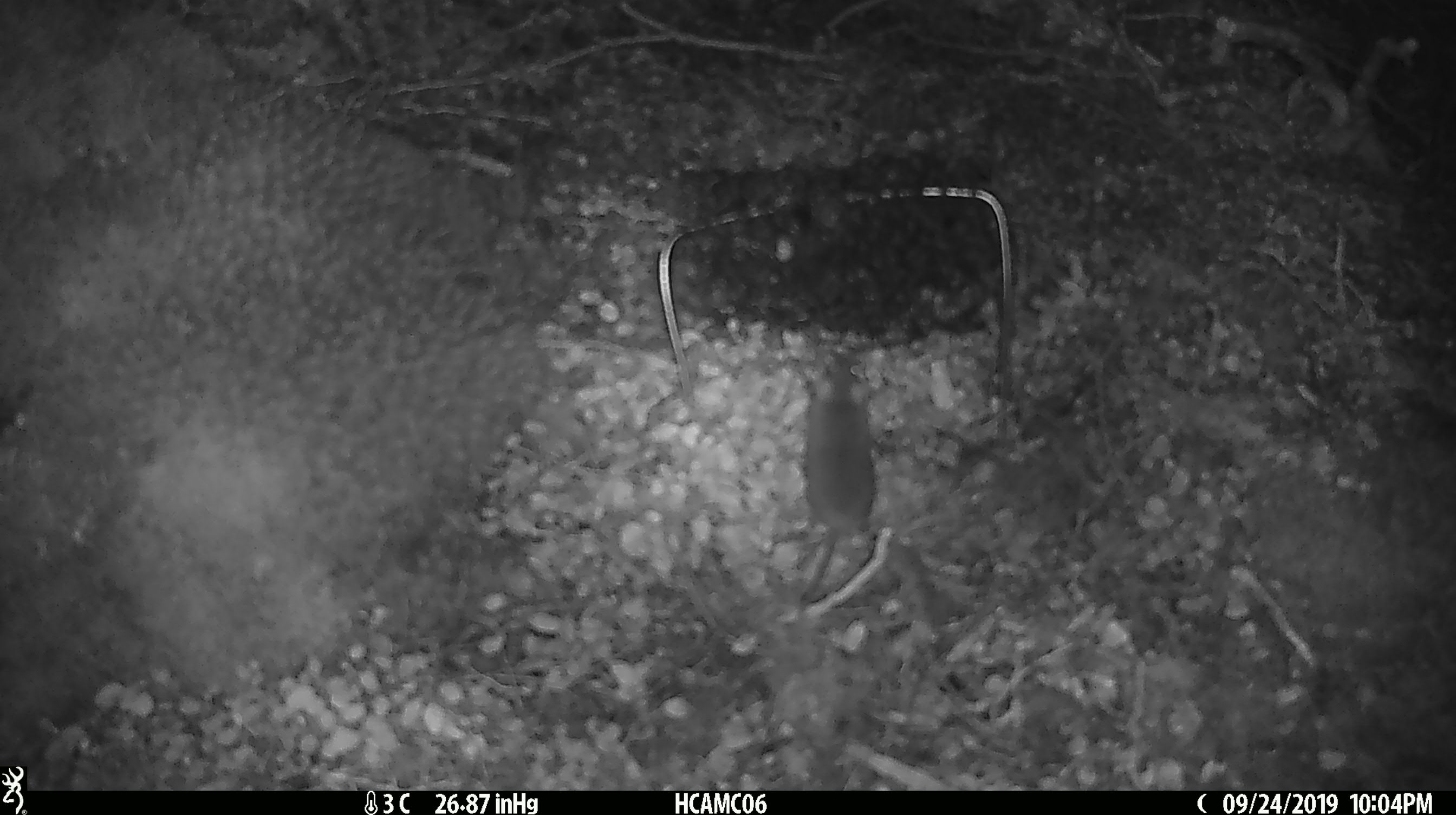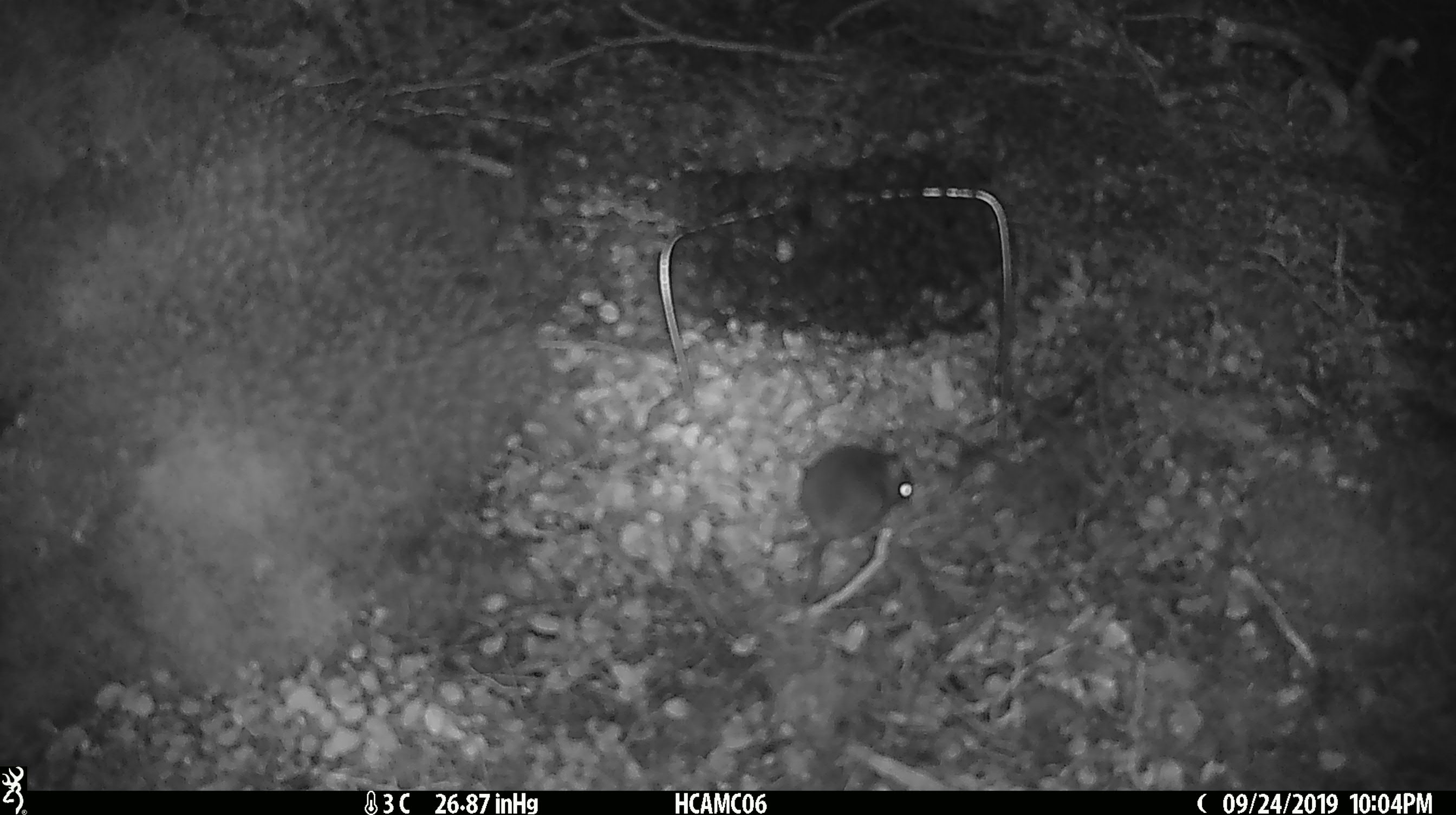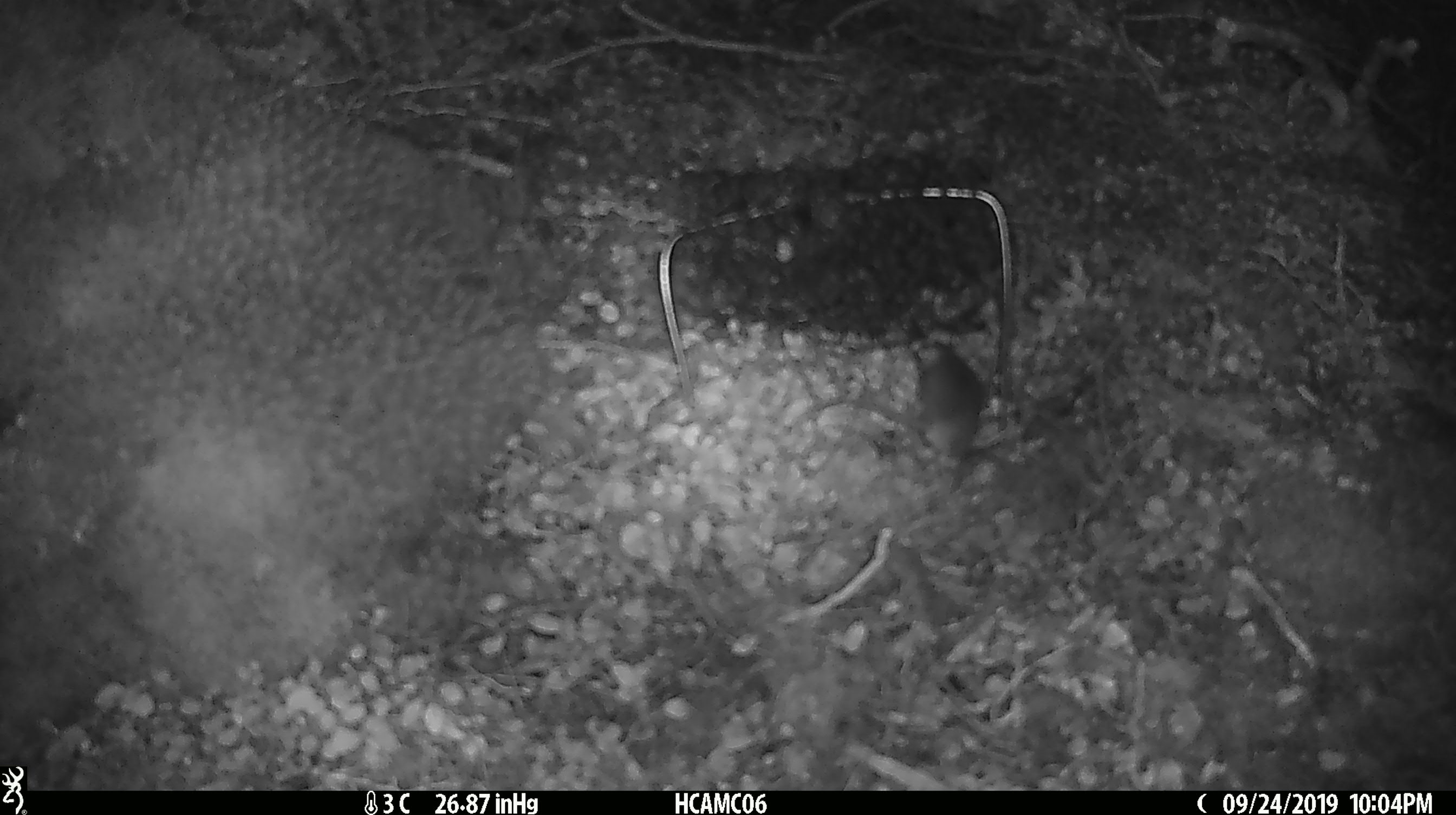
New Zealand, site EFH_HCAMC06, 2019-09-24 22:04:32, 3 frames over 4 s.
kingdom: Animalia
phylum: Chordata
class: Mammalia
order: Rodentia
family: Muridae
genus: Mus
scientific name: Mus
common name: mouse